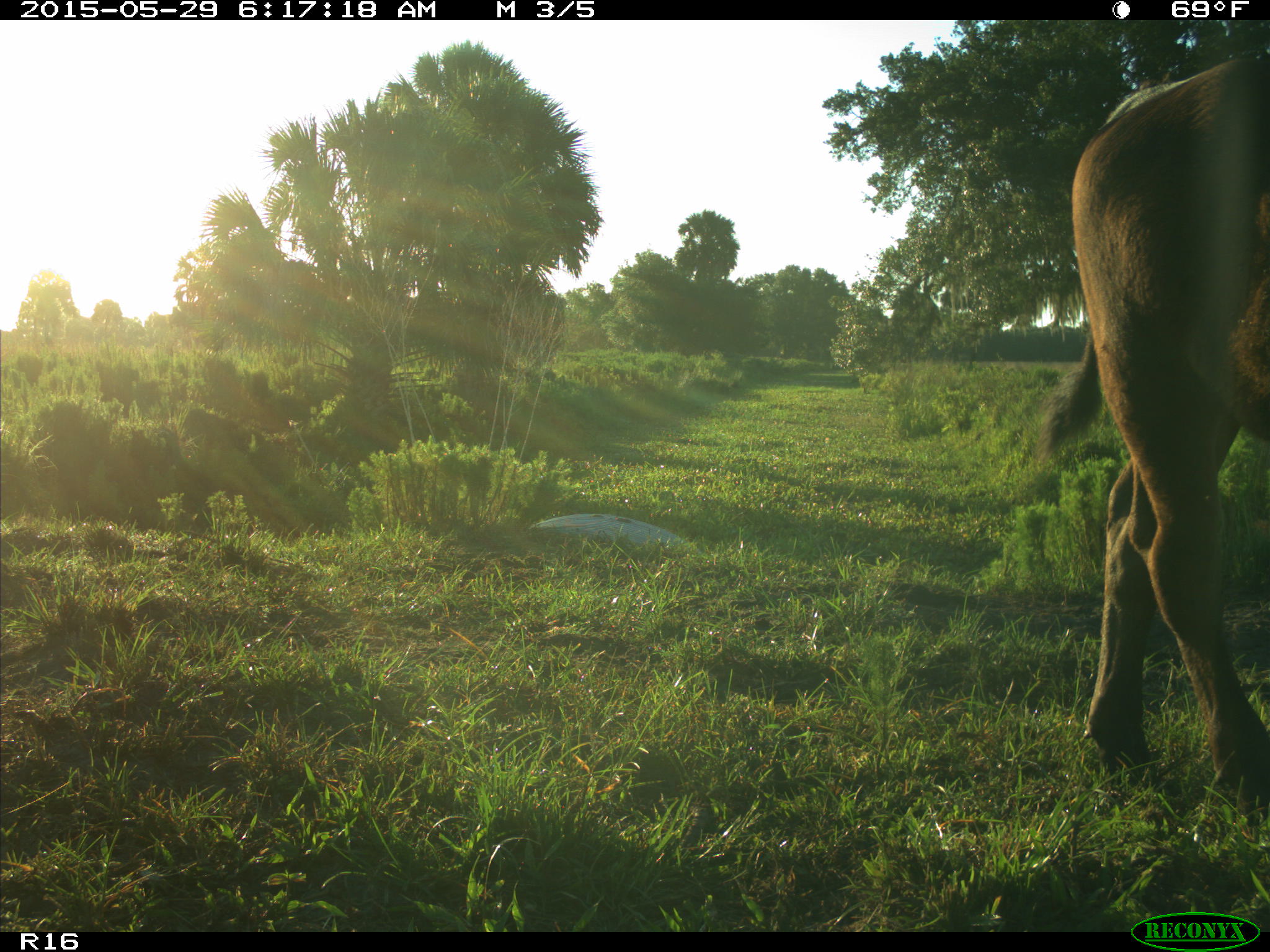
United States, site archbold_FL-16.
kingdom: Animalia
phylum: Chordata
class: Mammalia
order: Artiodactyla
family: Bovidae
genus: Bos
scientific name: Bos taurus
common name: domestic cow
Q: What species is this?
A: Bos taurus (domestic cow).